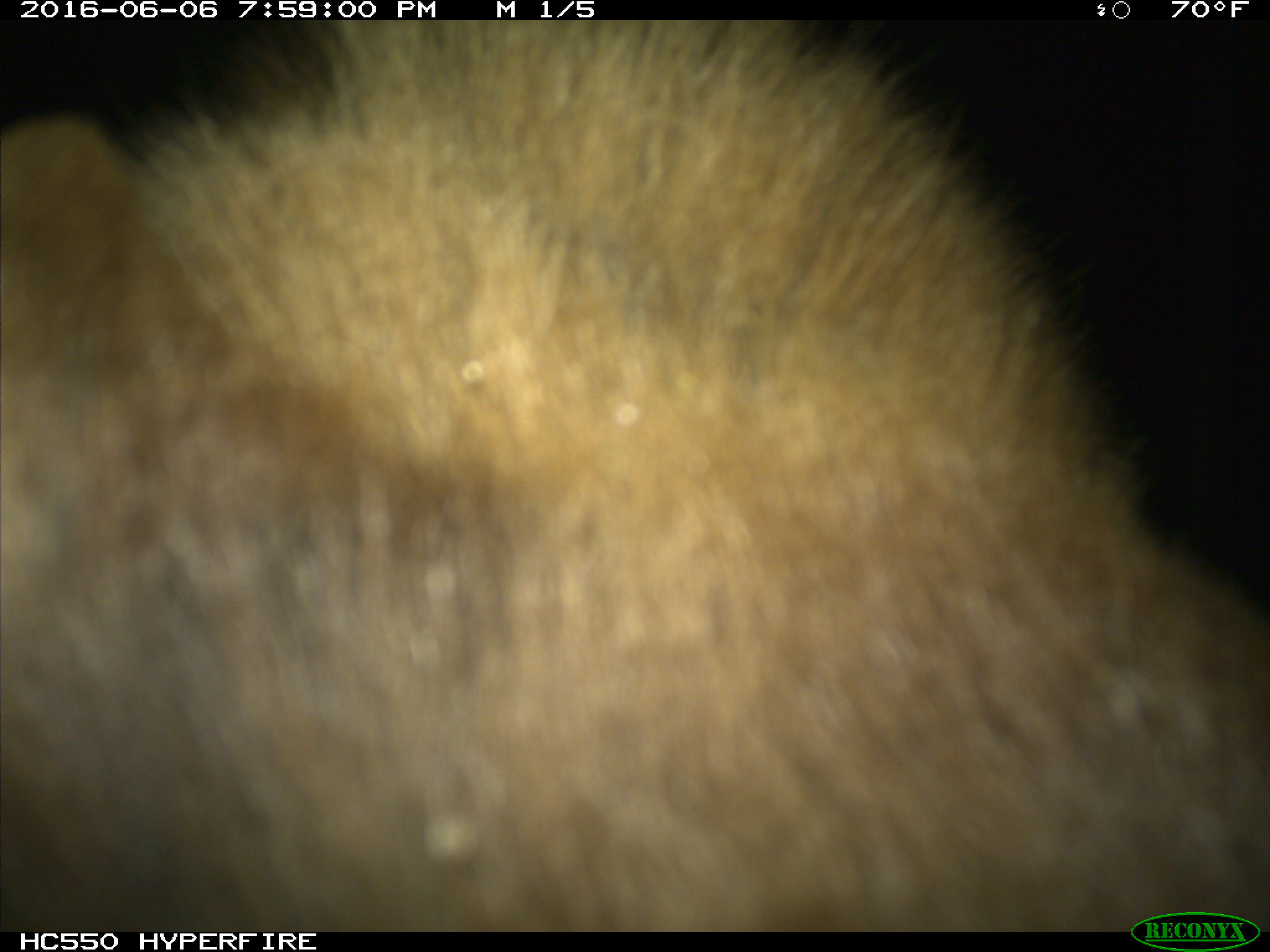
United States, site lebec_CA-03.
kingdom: Animalia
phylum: Chordata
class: Mammalia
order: Carnivora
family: Ursidae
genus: Ursus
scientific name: Ursus americanus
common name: american black bear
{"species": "Ursus americanus (american black bear)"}